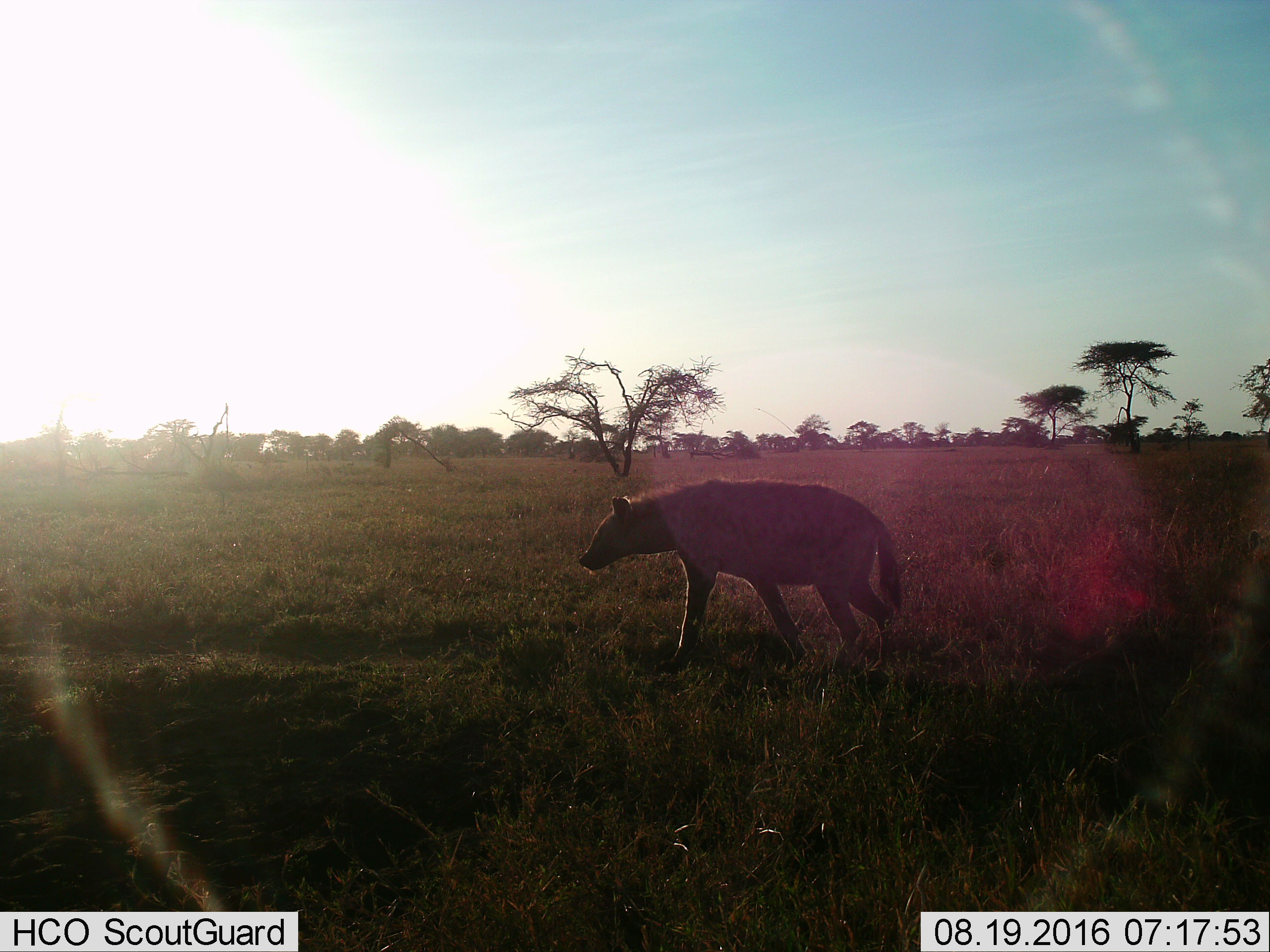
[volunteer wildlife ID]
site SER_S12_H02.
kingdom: Animalia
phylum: Chordata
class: Mammalia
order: Carnivora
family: Hyaenidae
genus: Crocuta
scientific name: Crocuta crocuta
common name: spotted hyena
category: hyenaspotted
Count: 1.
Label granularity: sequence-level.